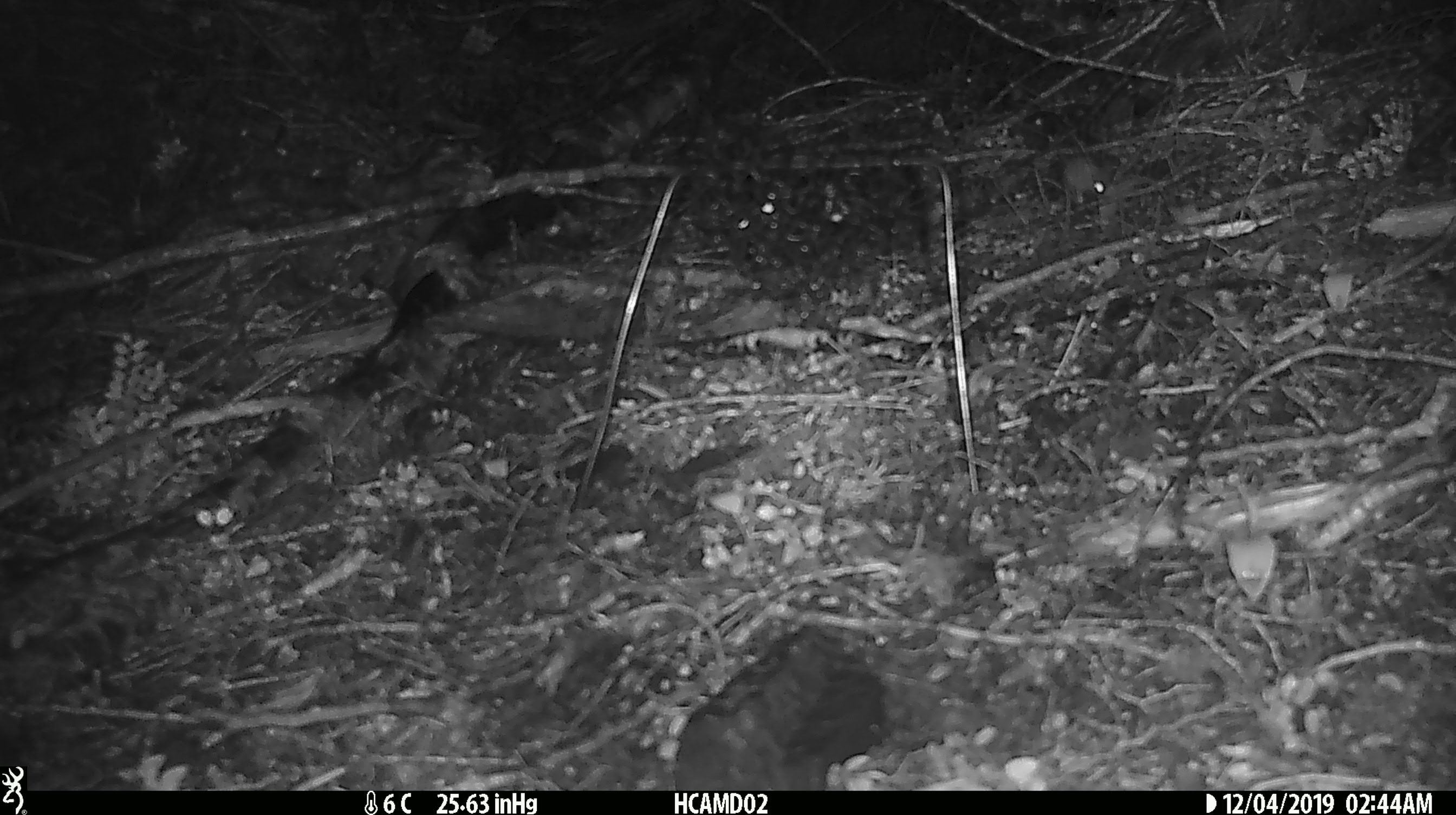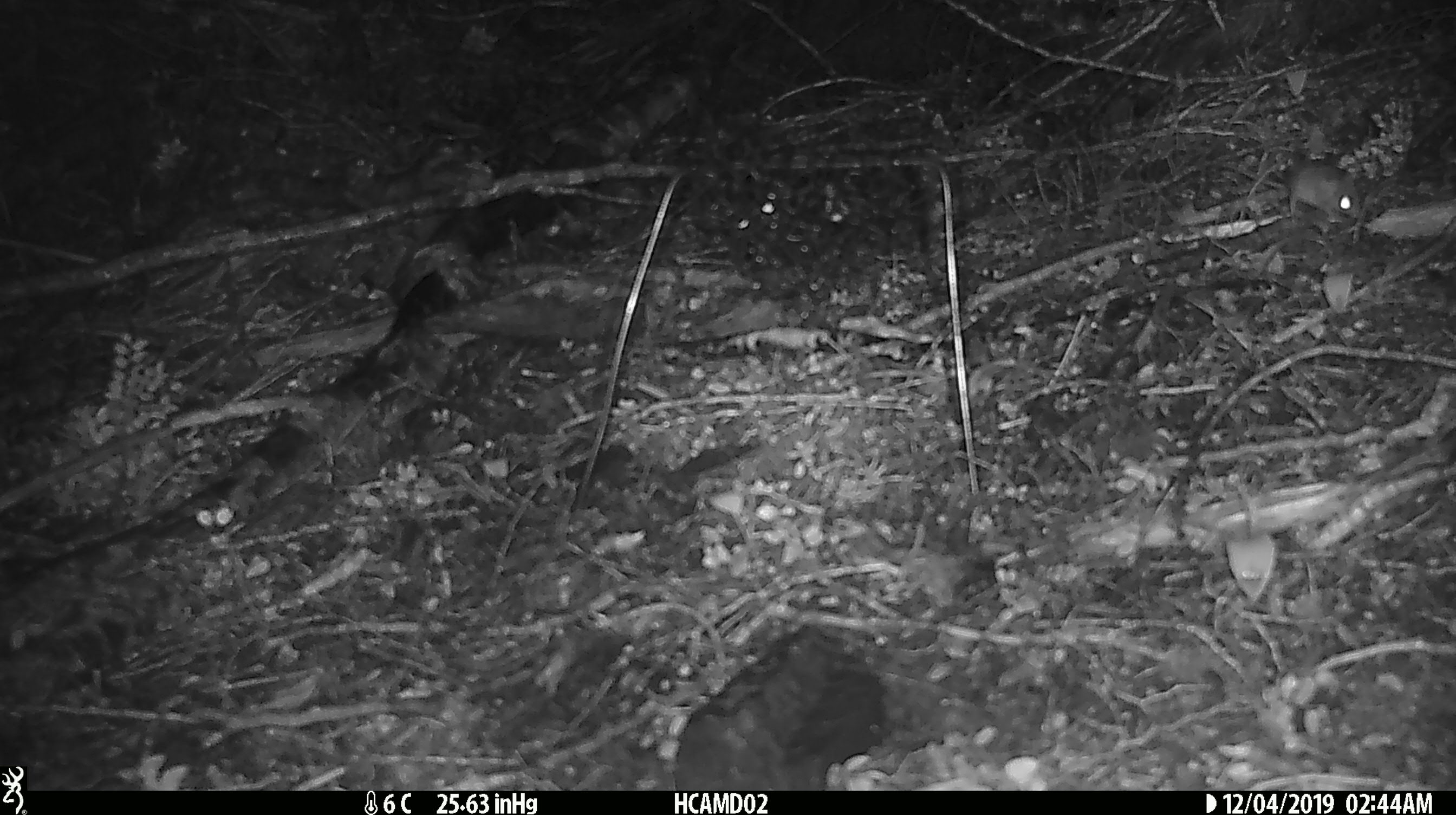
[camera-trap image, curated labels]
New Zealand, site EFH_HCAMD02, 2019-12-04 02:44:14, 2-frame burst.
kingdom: Animalia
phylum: Chordata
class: Mammalia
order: Rodentia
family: Muridae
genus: Mus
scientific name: Mus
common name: mouse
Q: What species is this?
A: Mouse (Mus).